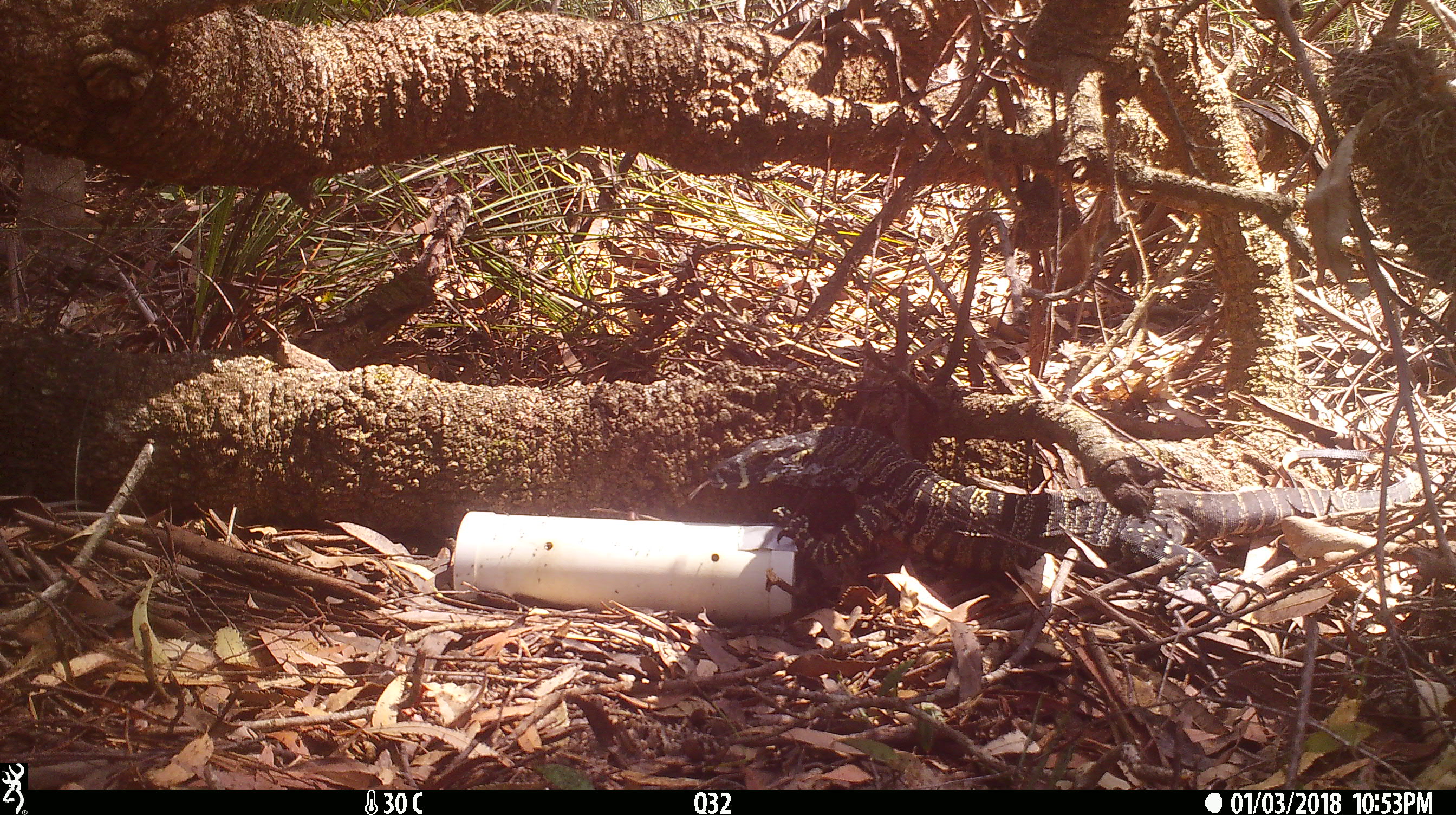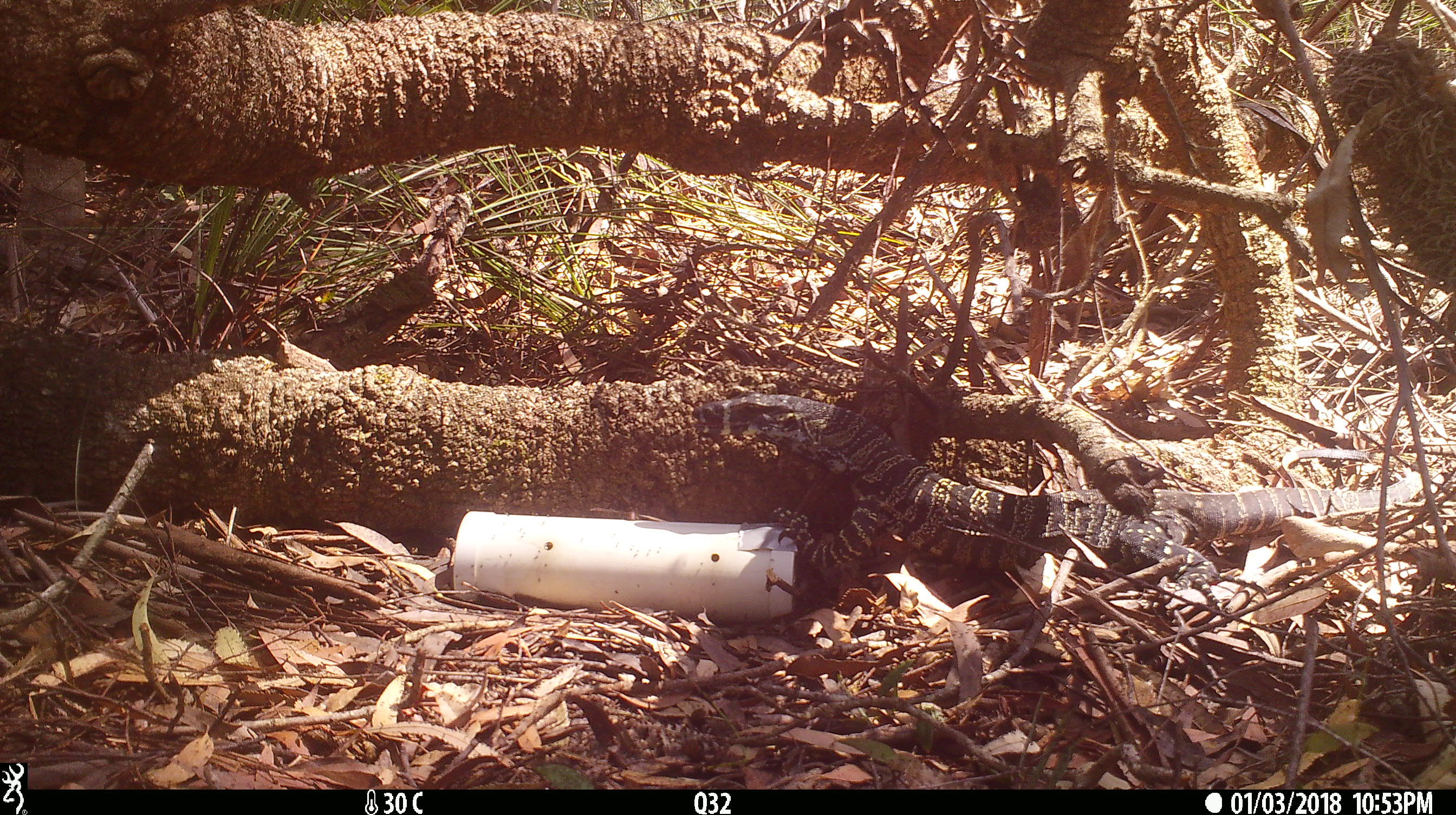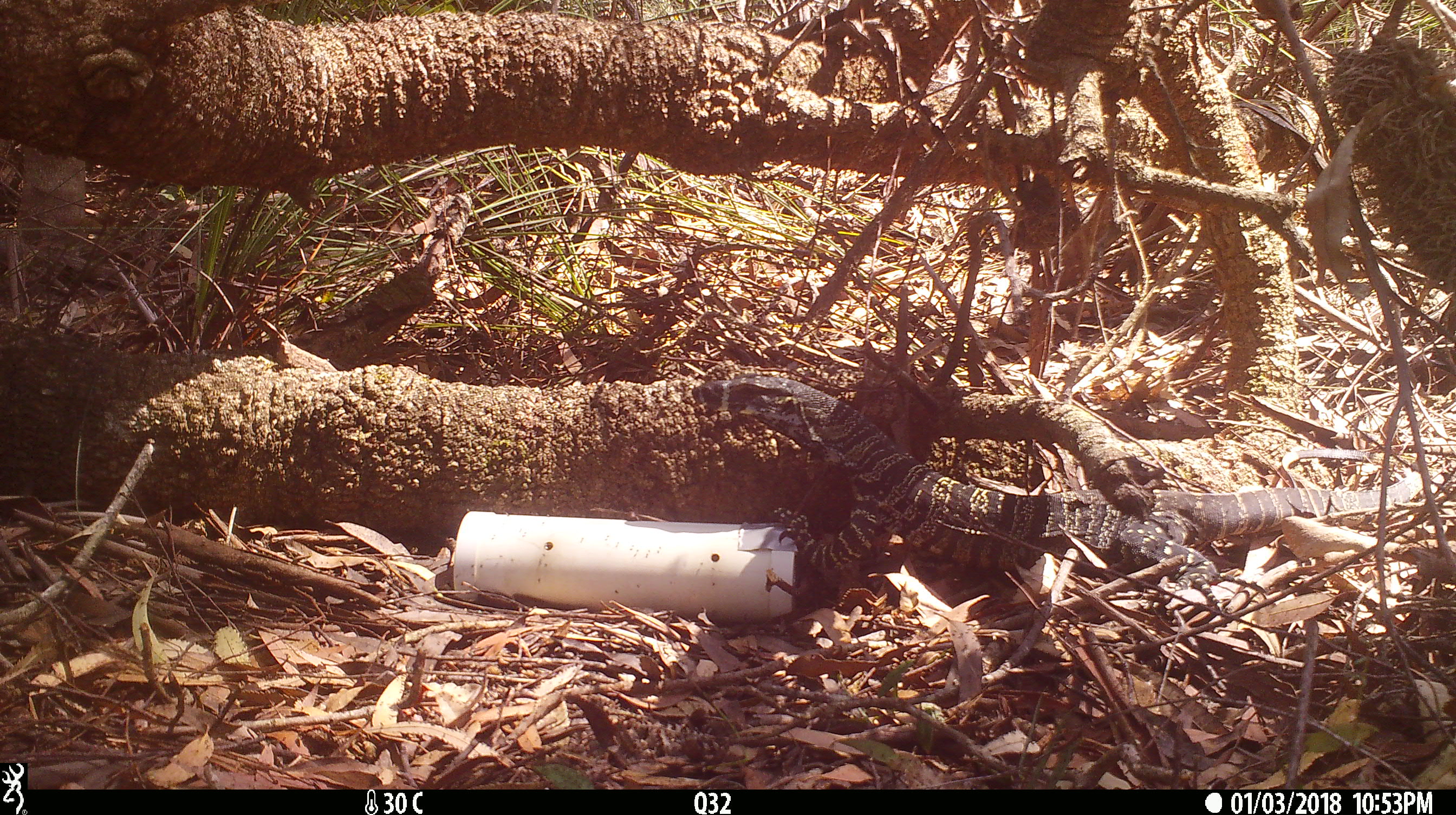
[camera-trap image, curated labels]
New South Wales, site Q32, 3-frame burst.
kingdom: Animalia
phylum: Chordata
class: Reptilia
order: Squamata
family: Varanidae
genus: Varanus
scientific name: Varanus varius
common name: lace monitor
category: goanna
Goanna (lace monitor) (Varanus varius).